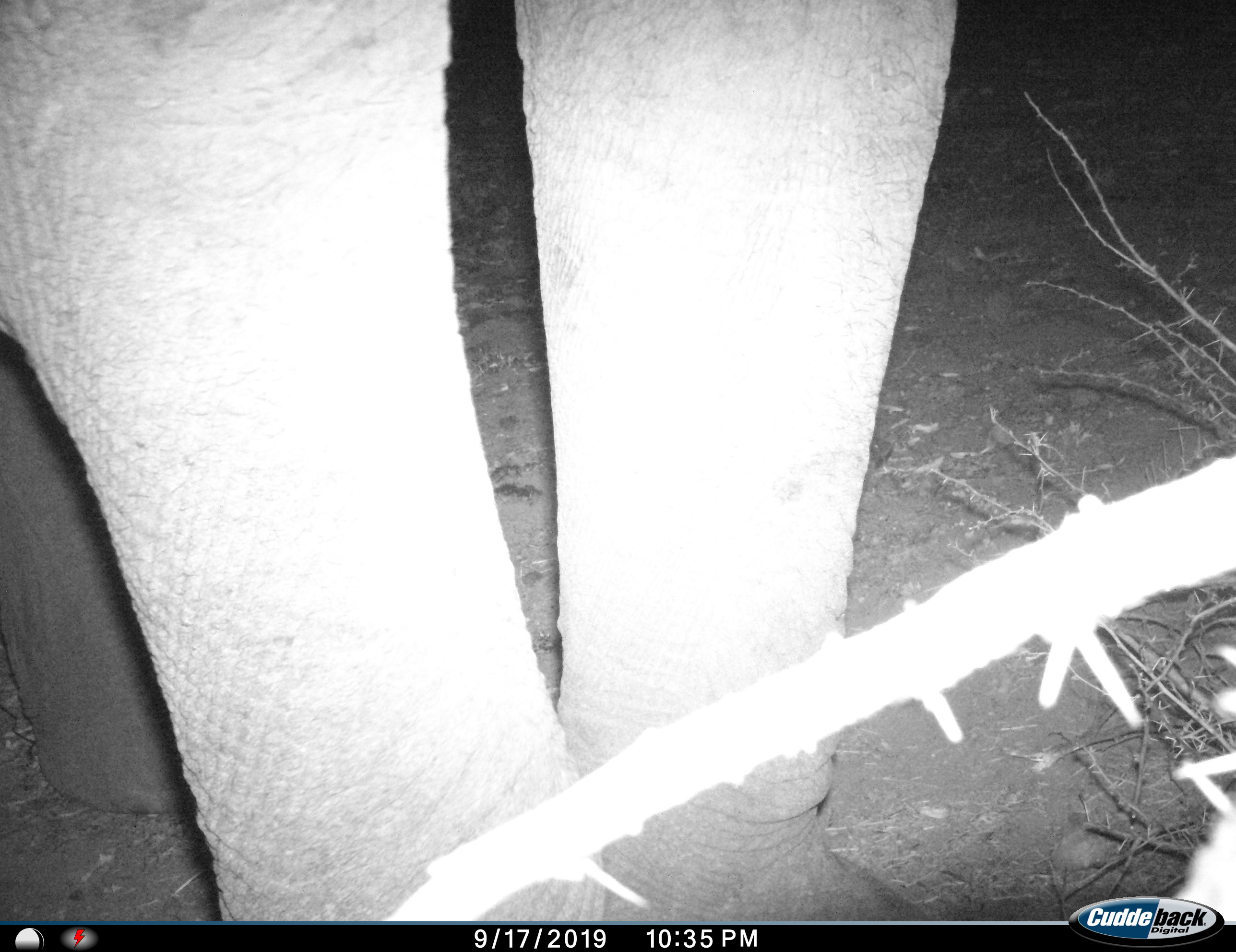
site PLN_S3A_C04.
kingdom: Animalia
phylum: Chordata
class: Mammalia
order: Proboscidea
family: Elephantidae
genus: Loxodonta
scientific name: Loxodonta africana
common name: african bush elephant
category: elephant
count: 1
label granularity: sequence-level